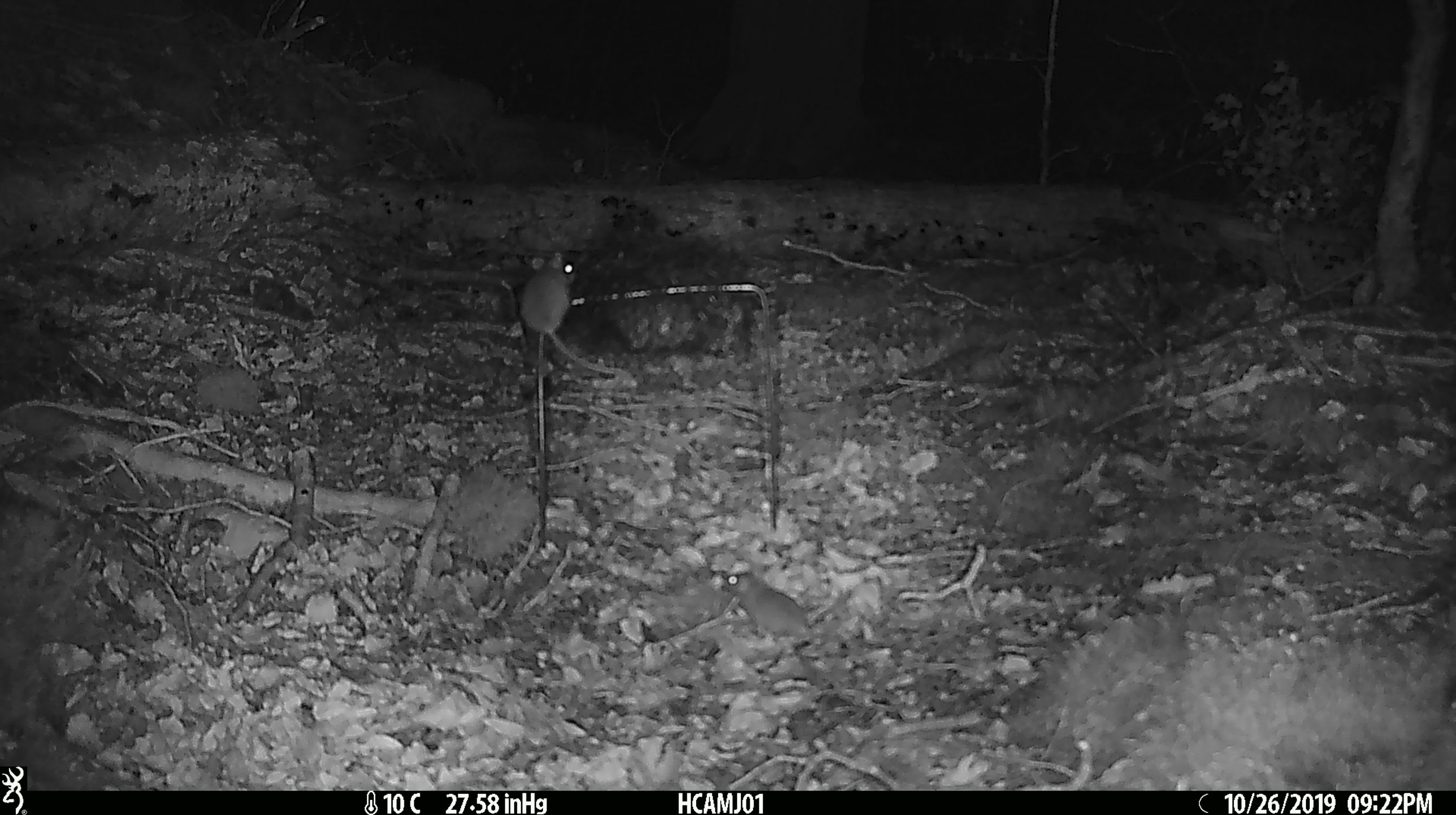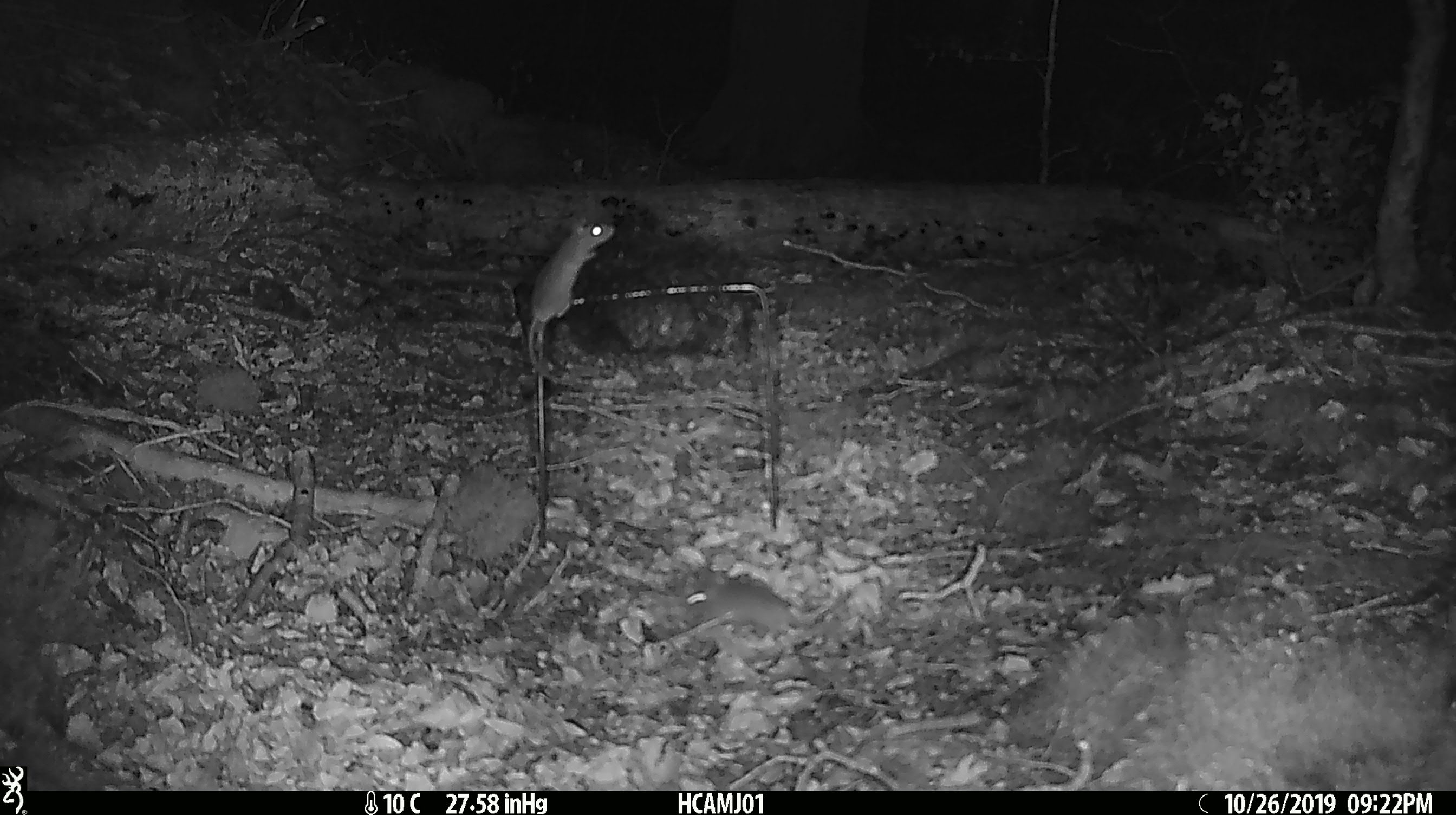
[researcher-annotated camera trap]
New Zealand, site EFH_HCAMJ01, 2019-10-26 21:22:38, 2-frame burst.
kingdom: Animalia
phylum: Chordata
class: Mammalia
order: Rodentia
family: Muridae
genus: Mus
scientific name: Mus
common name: mouse